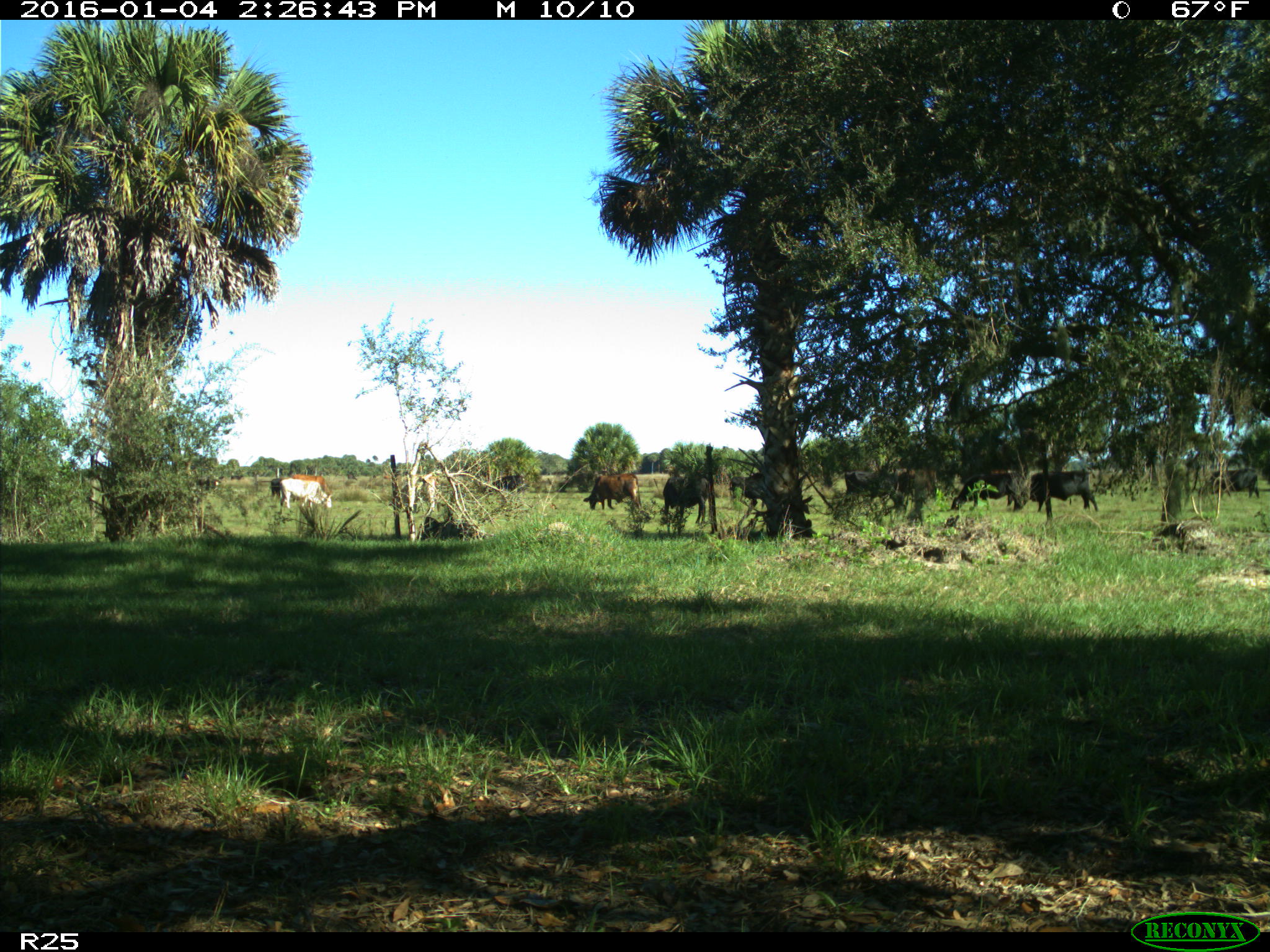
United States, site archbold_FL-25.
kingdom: Animalia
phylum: Chordata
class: Mammalia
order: Artiodactyla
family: Bovidae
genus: Bos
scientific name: Bos taurus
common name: domestic cow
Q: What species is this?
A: Bos taurus (domestic cow).